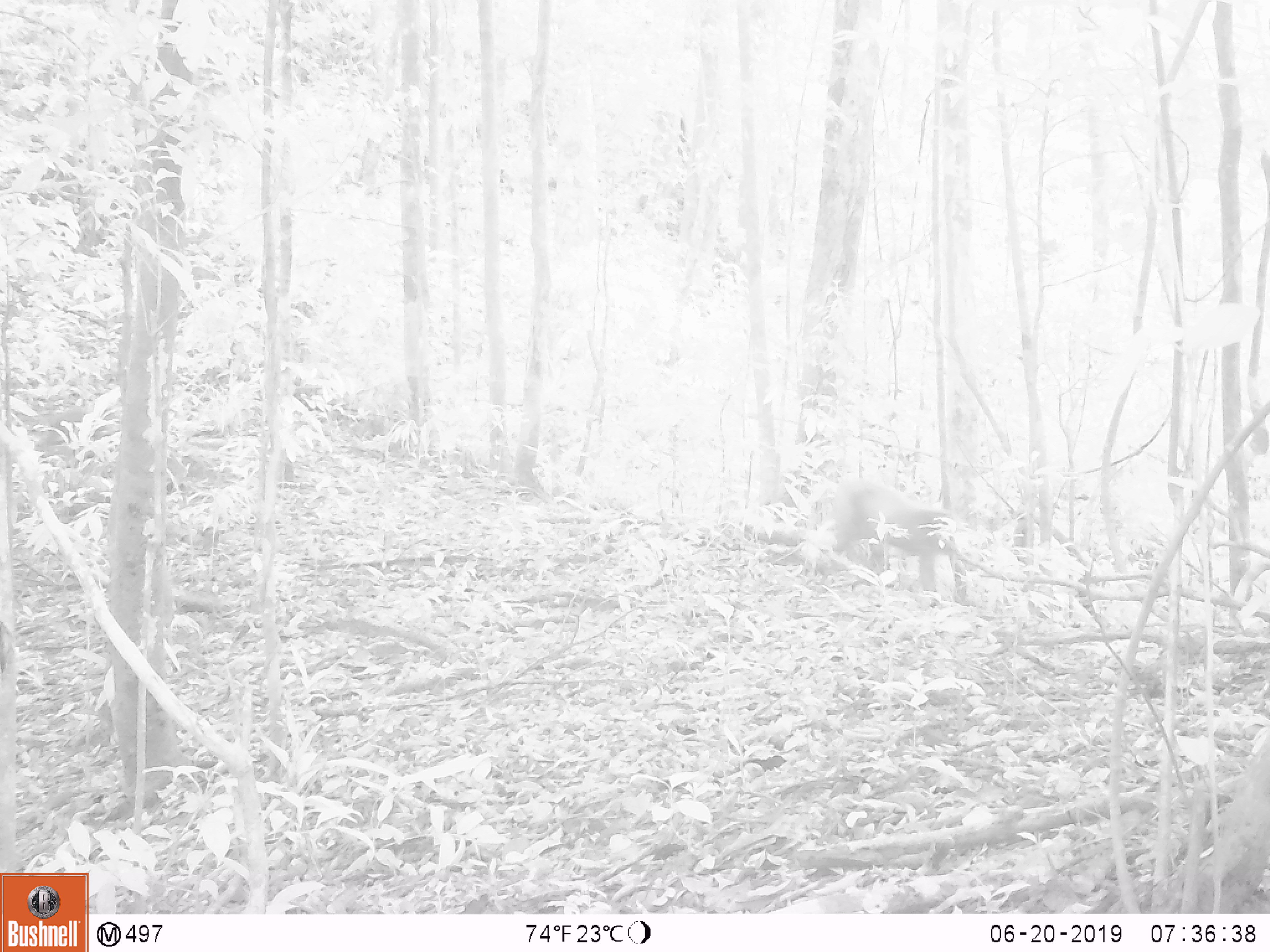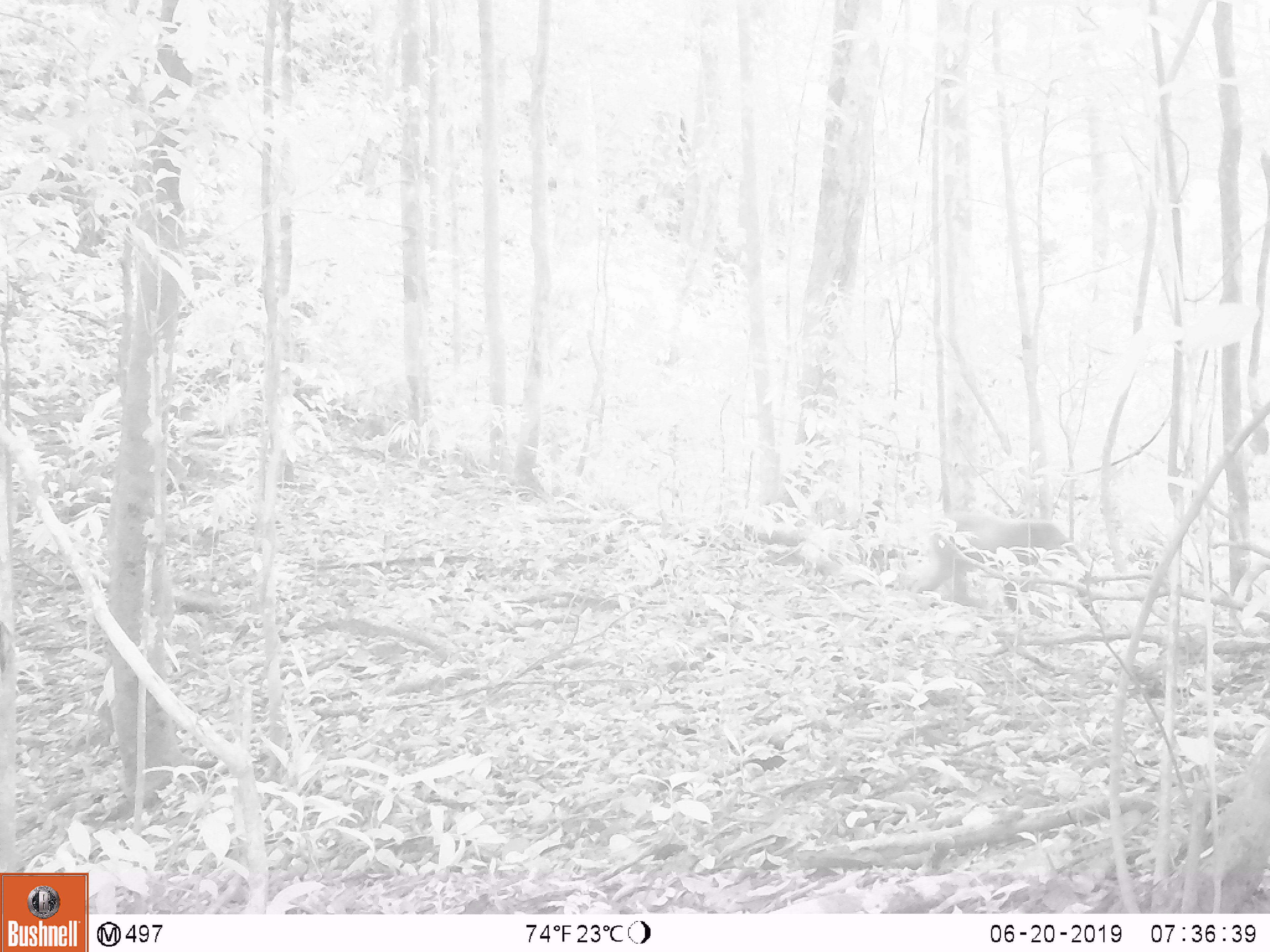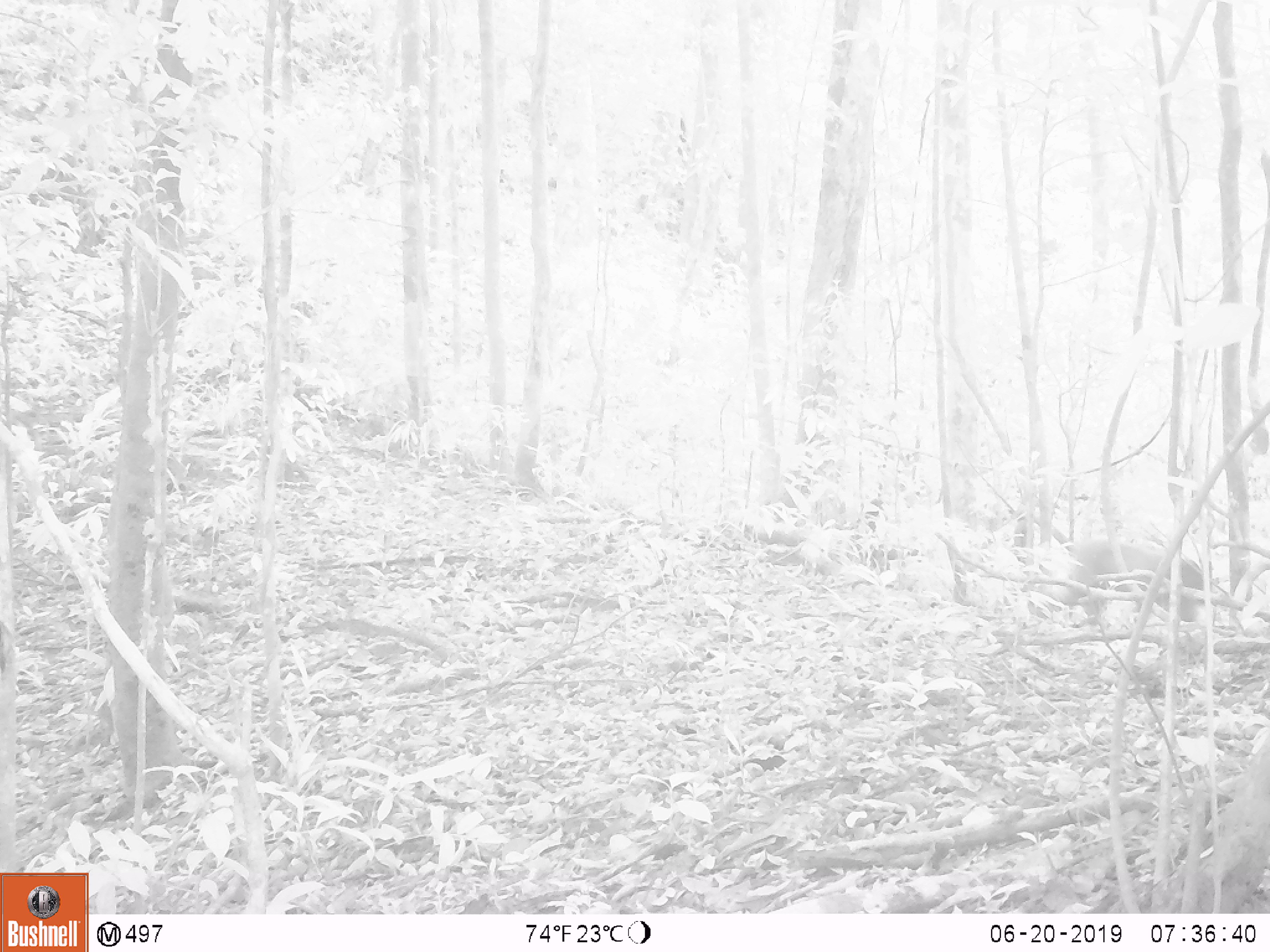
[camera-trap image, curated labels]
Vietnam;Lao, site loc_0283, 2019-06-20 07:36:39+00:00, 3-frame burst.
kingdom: Animalia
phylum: Chordata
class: Mammalia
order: Primates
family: Cercopithecidae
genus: Macaca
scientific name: Macaca arctoides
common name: stump-tailed macaque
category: stump tailed macaque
Stump tailed macaque (stump-tailed macaque) (Macaca arctoides). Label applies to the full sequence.